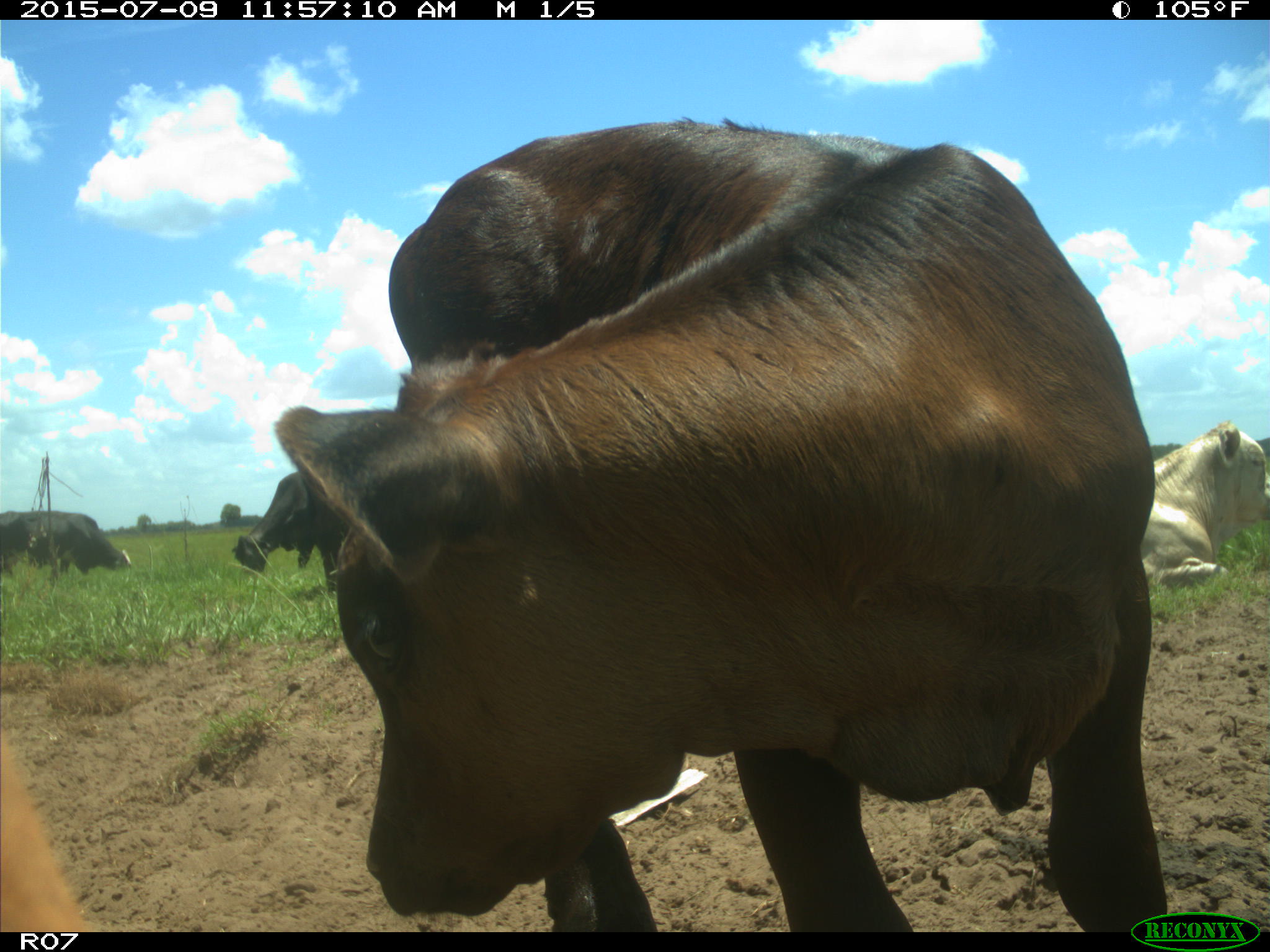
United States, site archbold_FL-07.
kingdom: Animalia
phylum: Chordata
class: Mammalia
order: Artiodactyla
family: Bovidae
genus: Bos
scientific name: Bos taurus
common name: domestic cow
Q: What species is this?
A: Bos taurus (domestic cow).